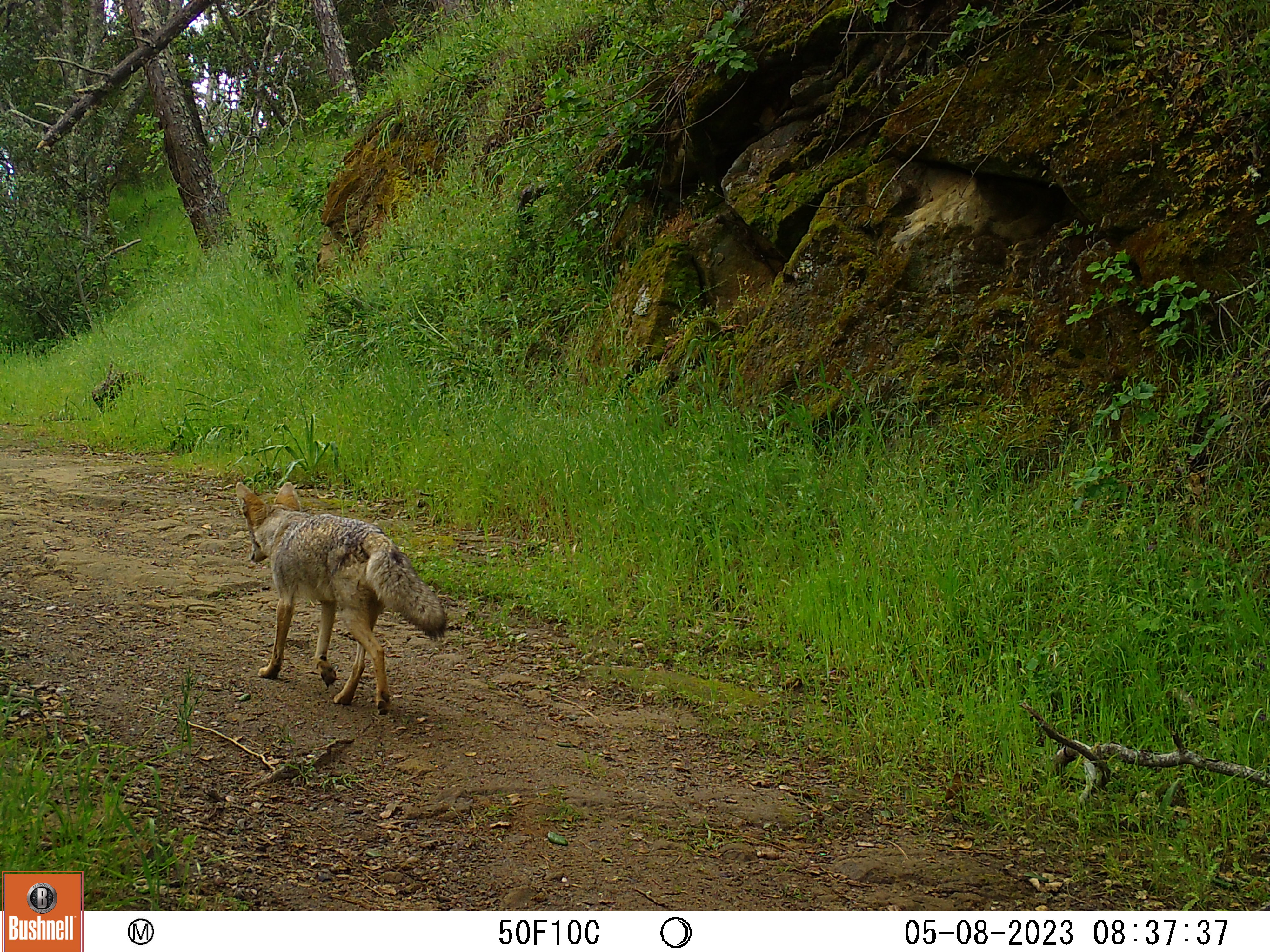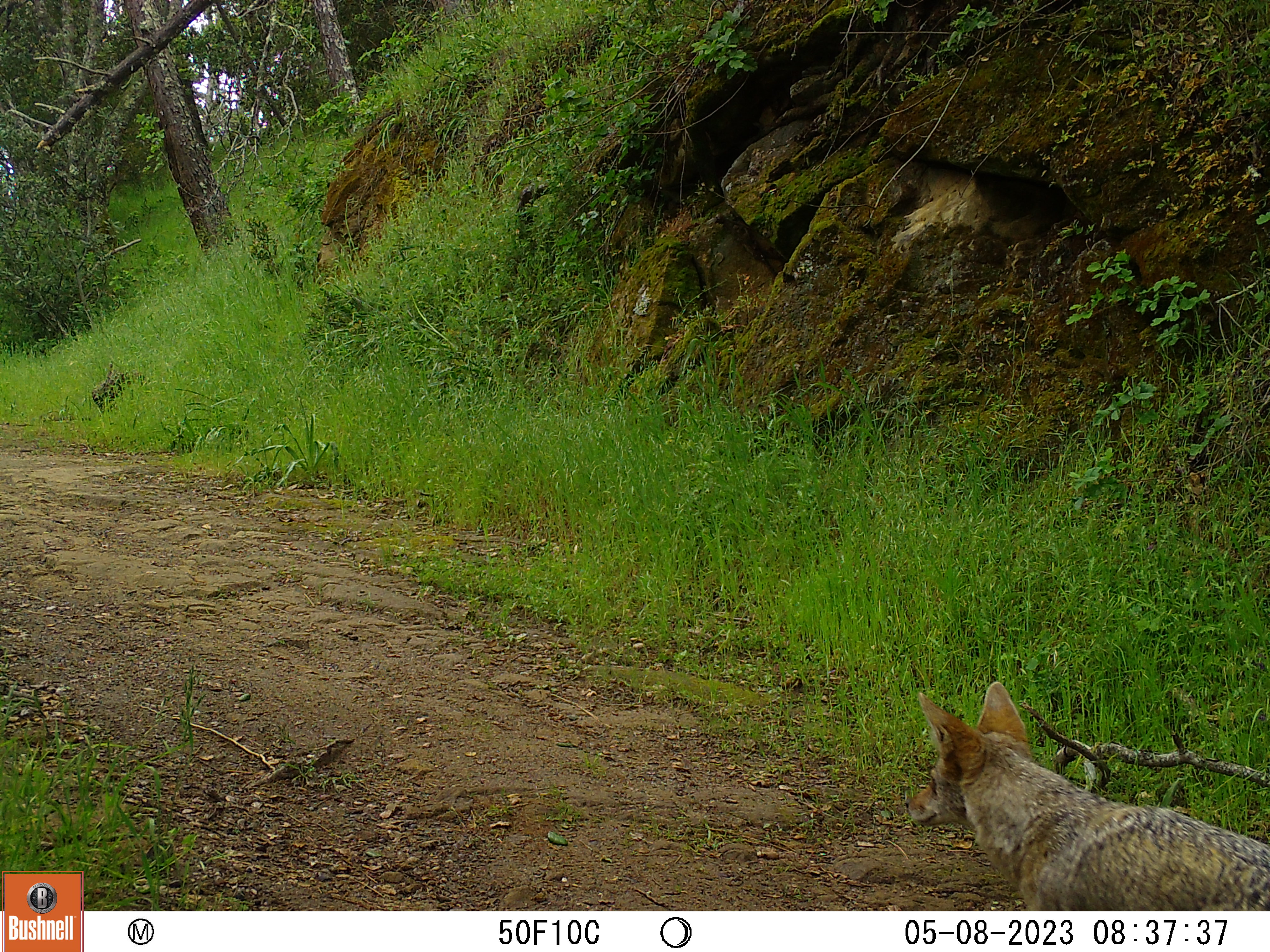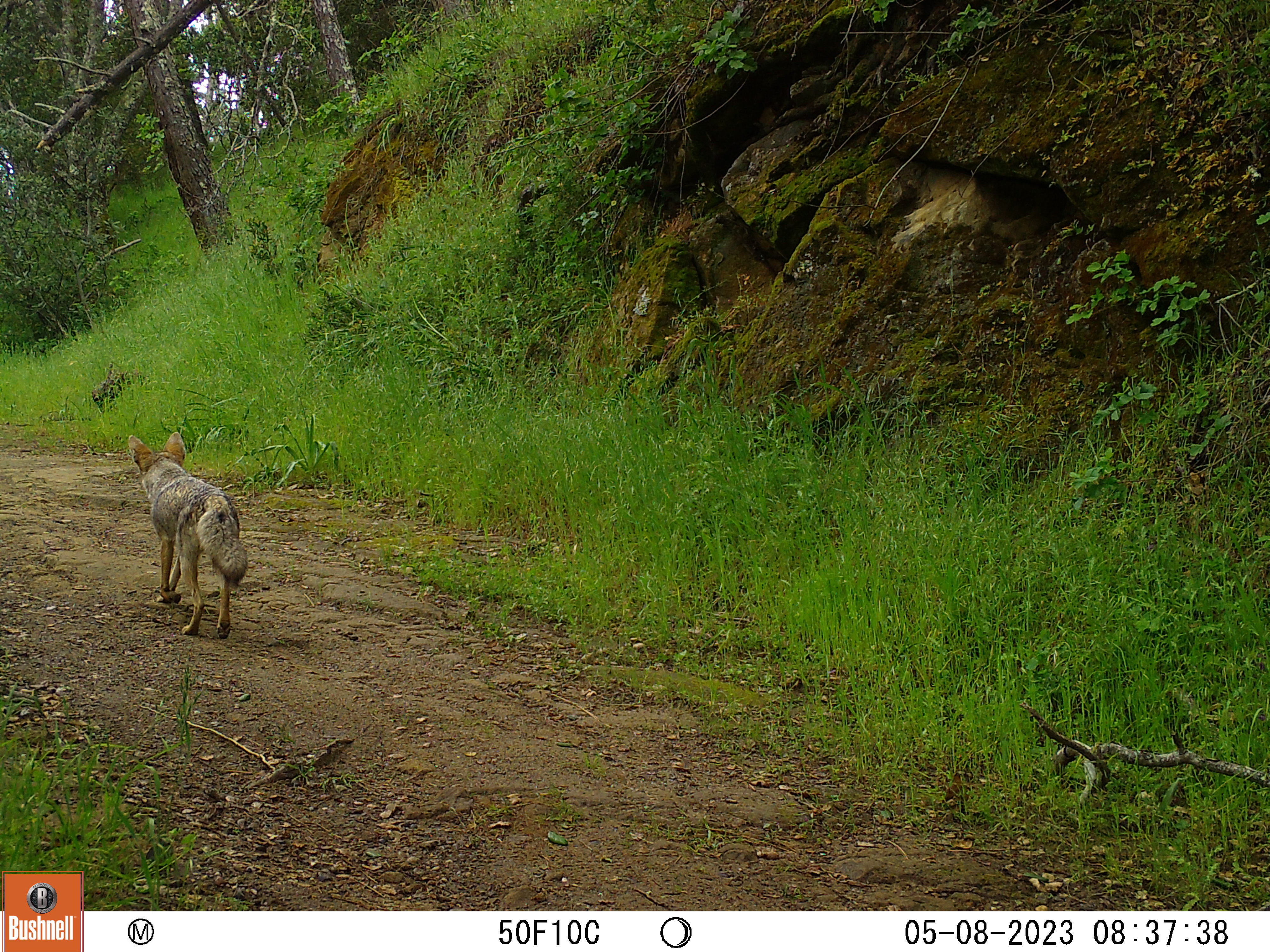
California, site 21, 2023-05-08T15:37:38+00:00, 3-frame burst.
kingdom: Animalia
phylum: Chordata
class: Mammalia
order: Carnivora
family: Canidae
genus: Canis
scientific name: Canis latrans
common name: coyote